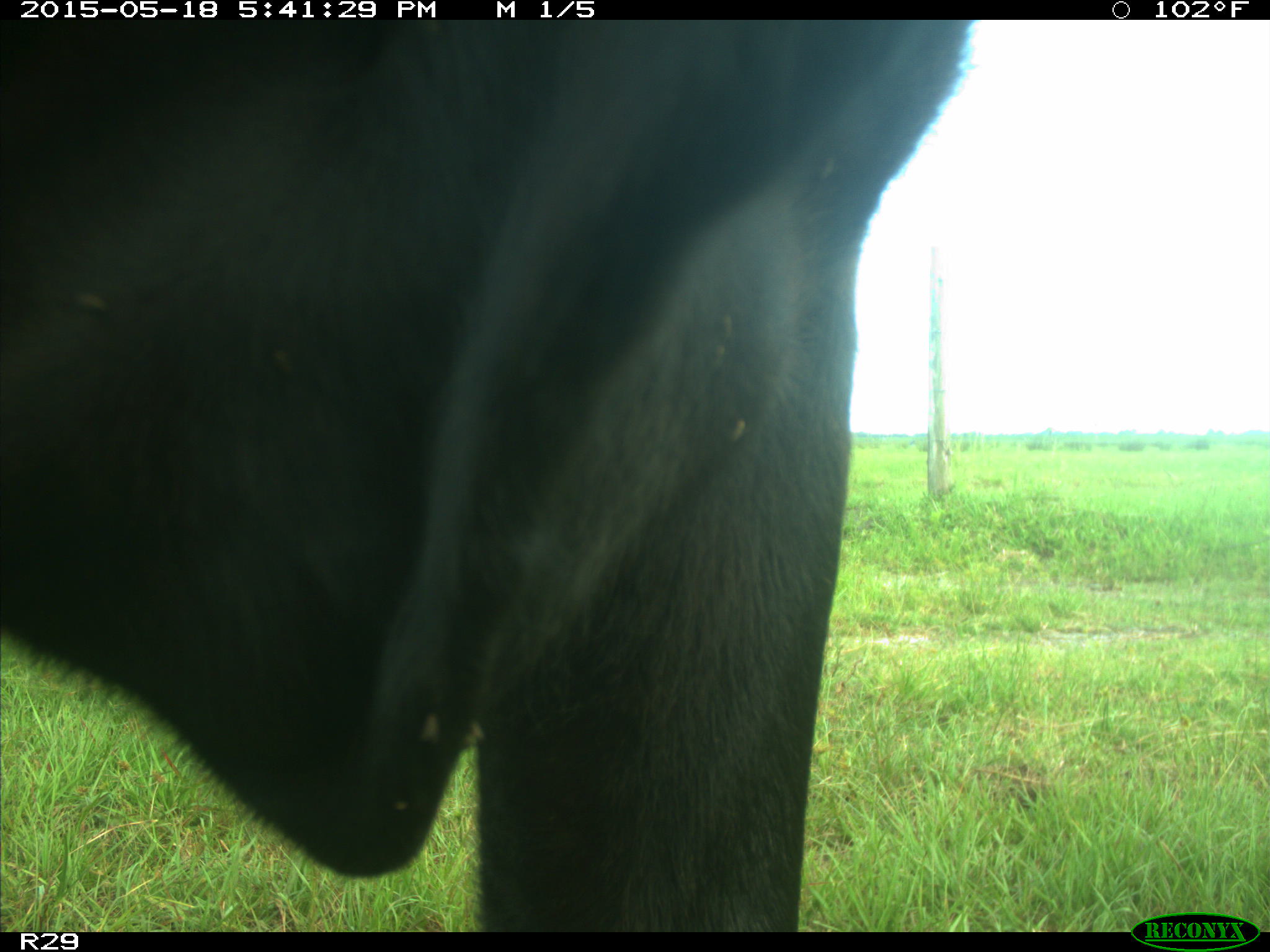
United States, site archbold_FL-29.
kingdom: Animalia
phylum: Chordata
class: Mammalia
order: Artiodactyla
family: Bovidae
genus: Bos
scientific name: Bos taurus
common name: domestic cow